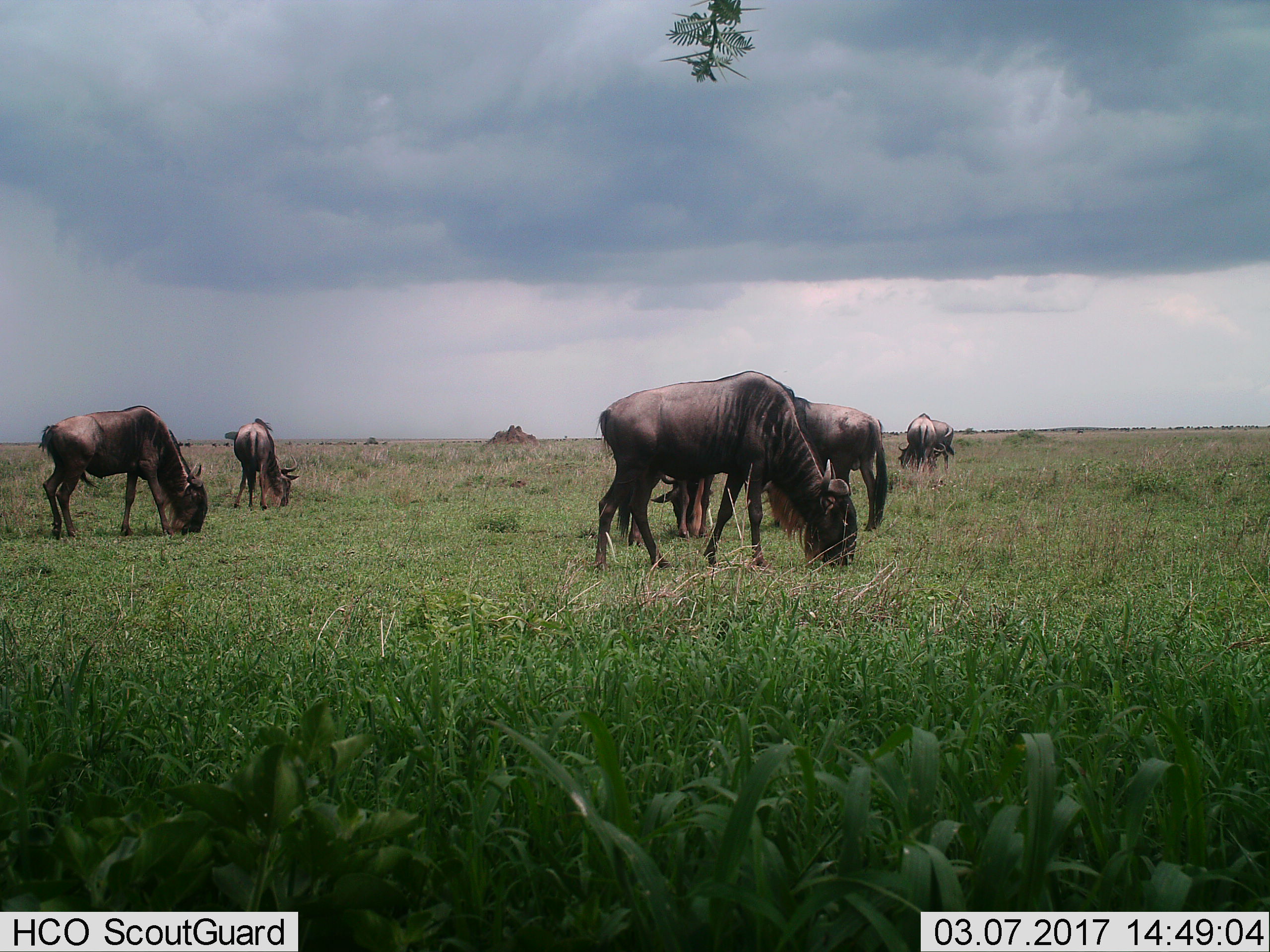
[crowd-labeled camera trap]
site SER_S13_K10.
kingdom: Animalia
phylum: Chordata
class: Mammalia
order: Artiodactyla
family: Bovidae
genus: Connochaetes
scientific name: Connochaetes taurinus taurinus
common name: blue wildebeest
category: wildebeestblue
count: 7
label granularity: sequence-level